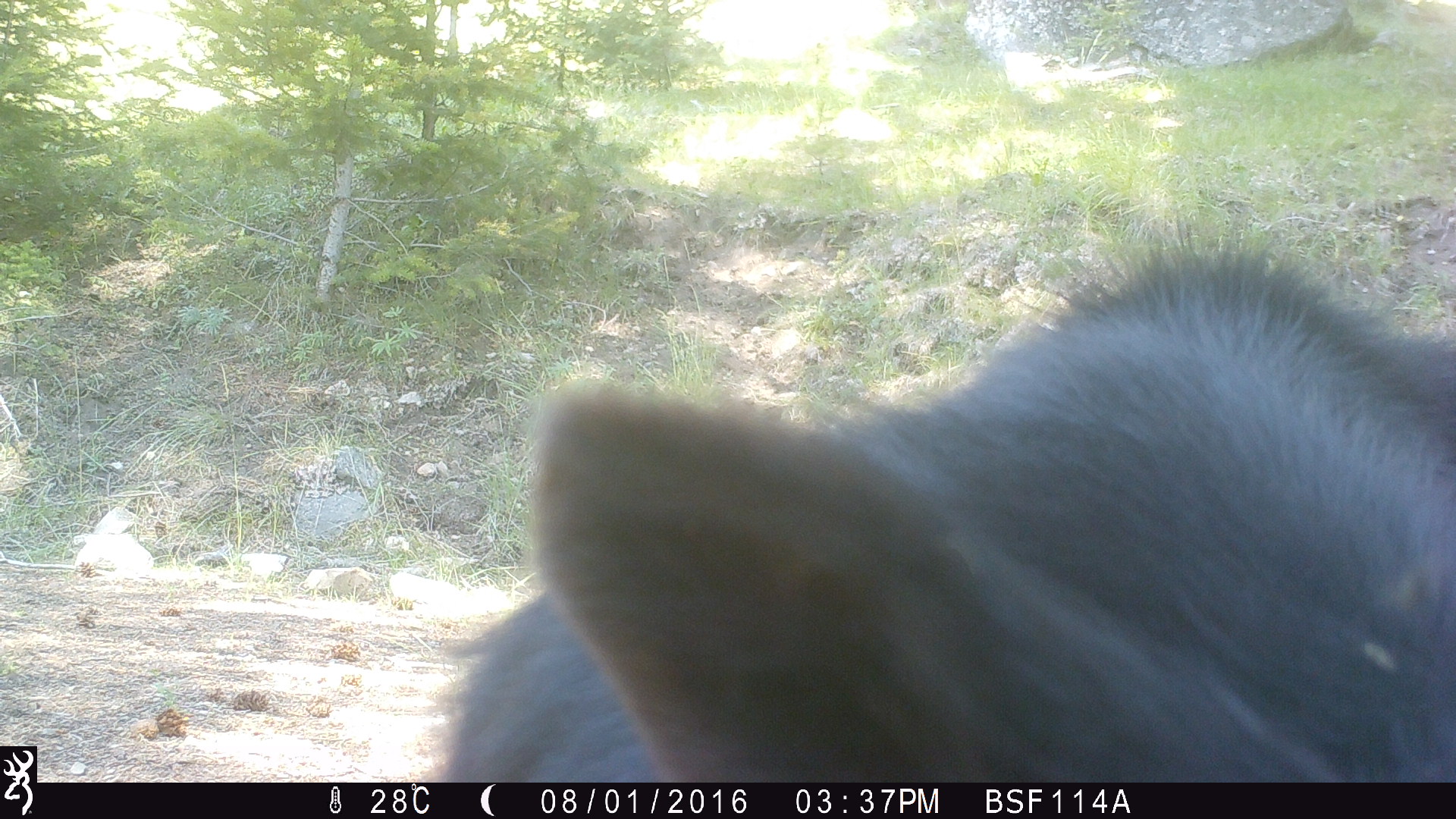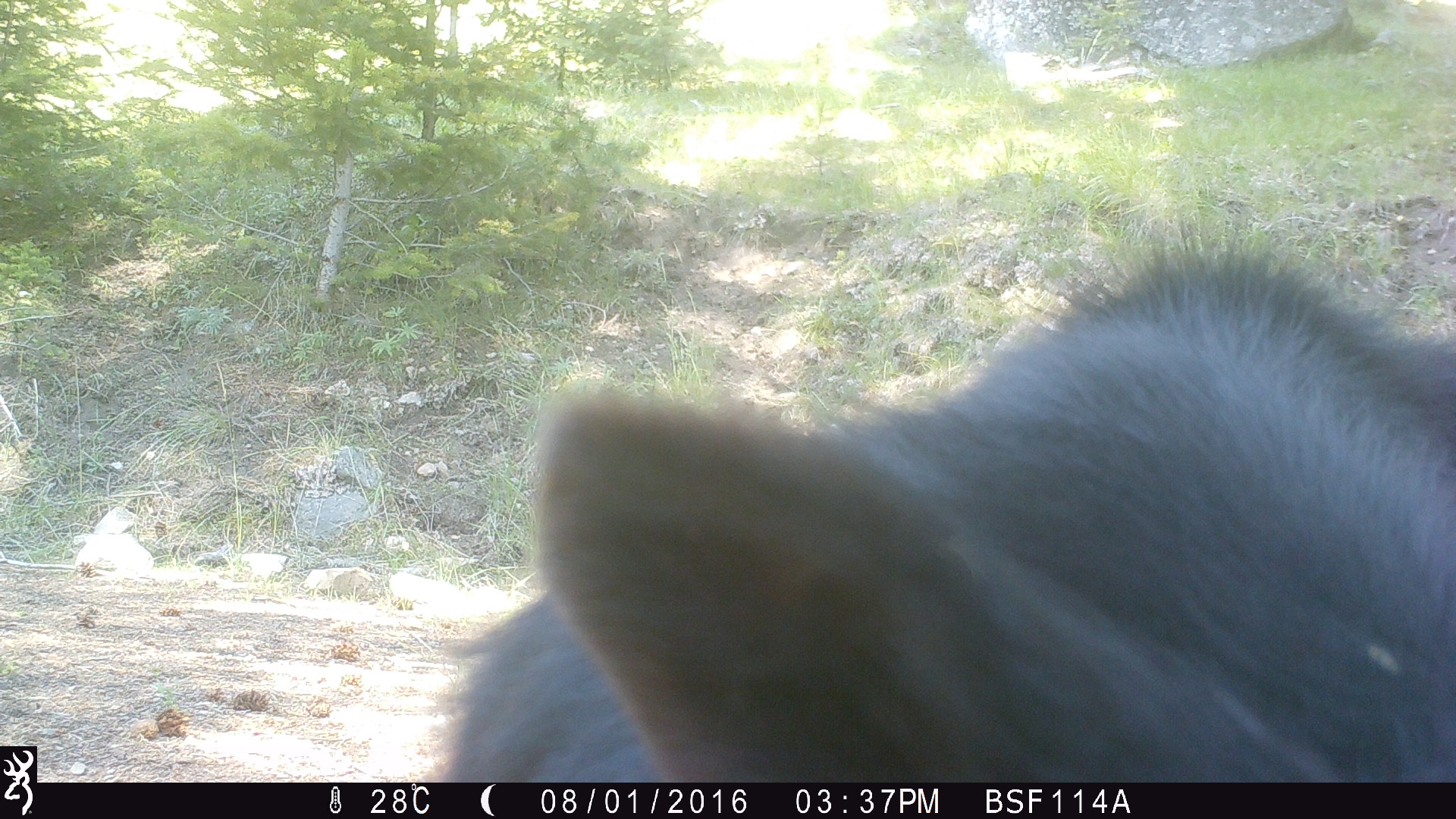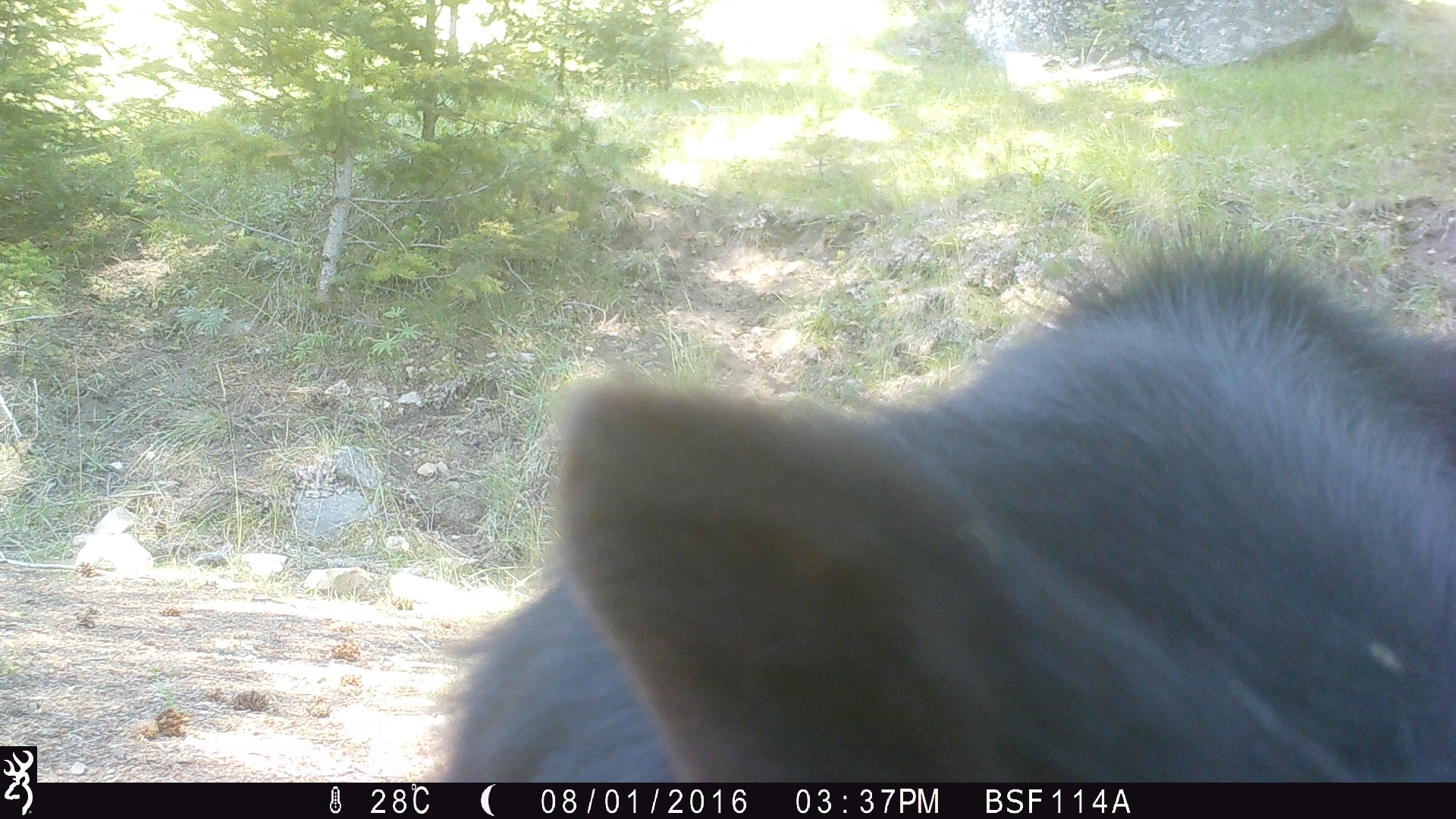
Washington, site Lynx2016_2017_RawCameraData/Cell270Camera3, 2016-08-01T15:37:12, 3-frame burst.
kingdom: Animalia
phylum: Chordata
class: Mammalia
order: Artiodactyla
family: Bovidae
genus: Bos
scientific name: Bos taurus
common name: domestic cattle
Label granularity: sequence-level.